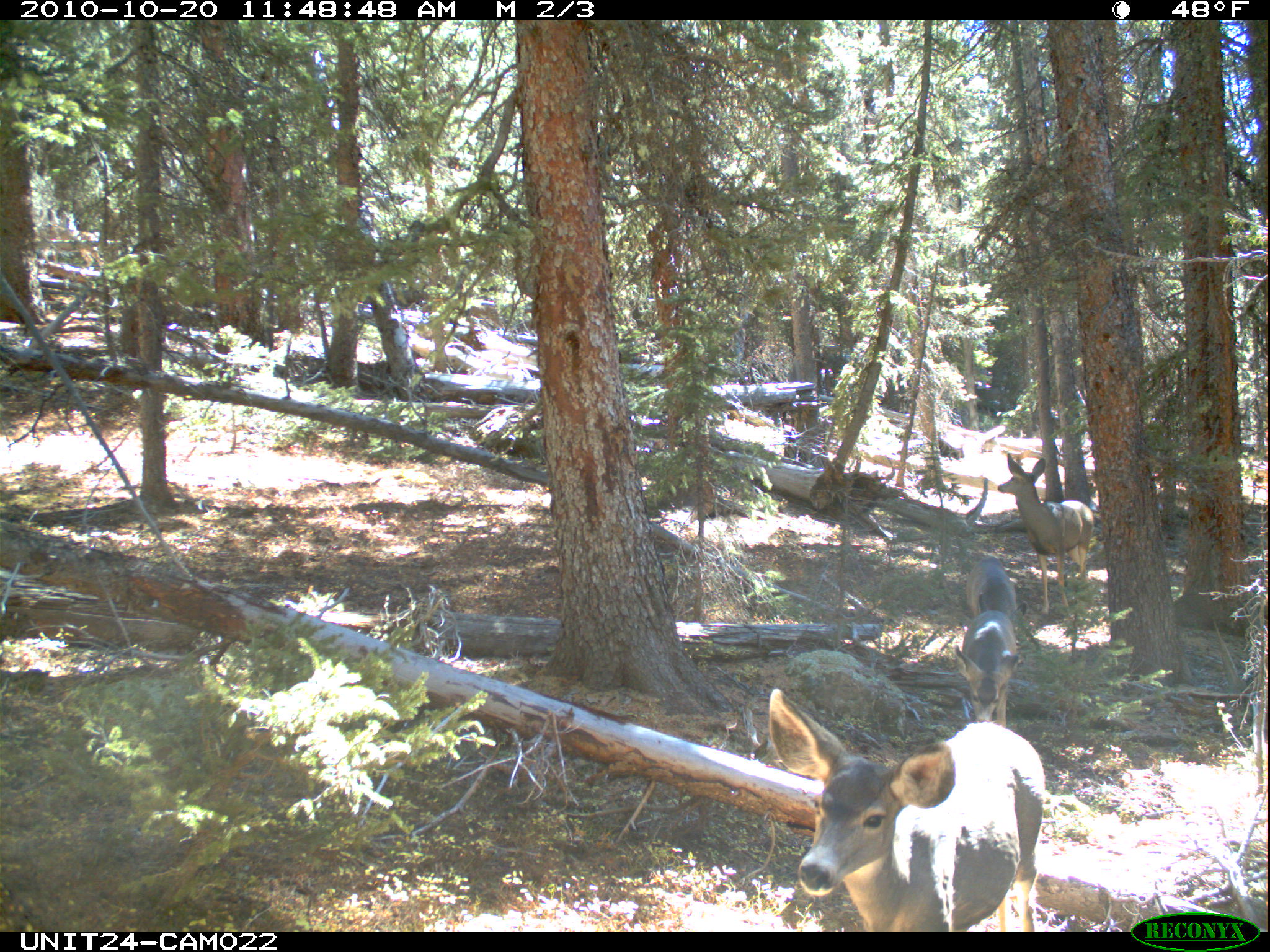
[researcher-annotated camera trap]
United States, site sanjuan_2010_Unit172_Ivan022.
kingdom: Animalia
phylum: Chordata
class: Mammalia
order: Artiodactyla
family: Cervidae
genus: Odocoileus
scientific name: Odocoileus hemionus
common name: mule deer